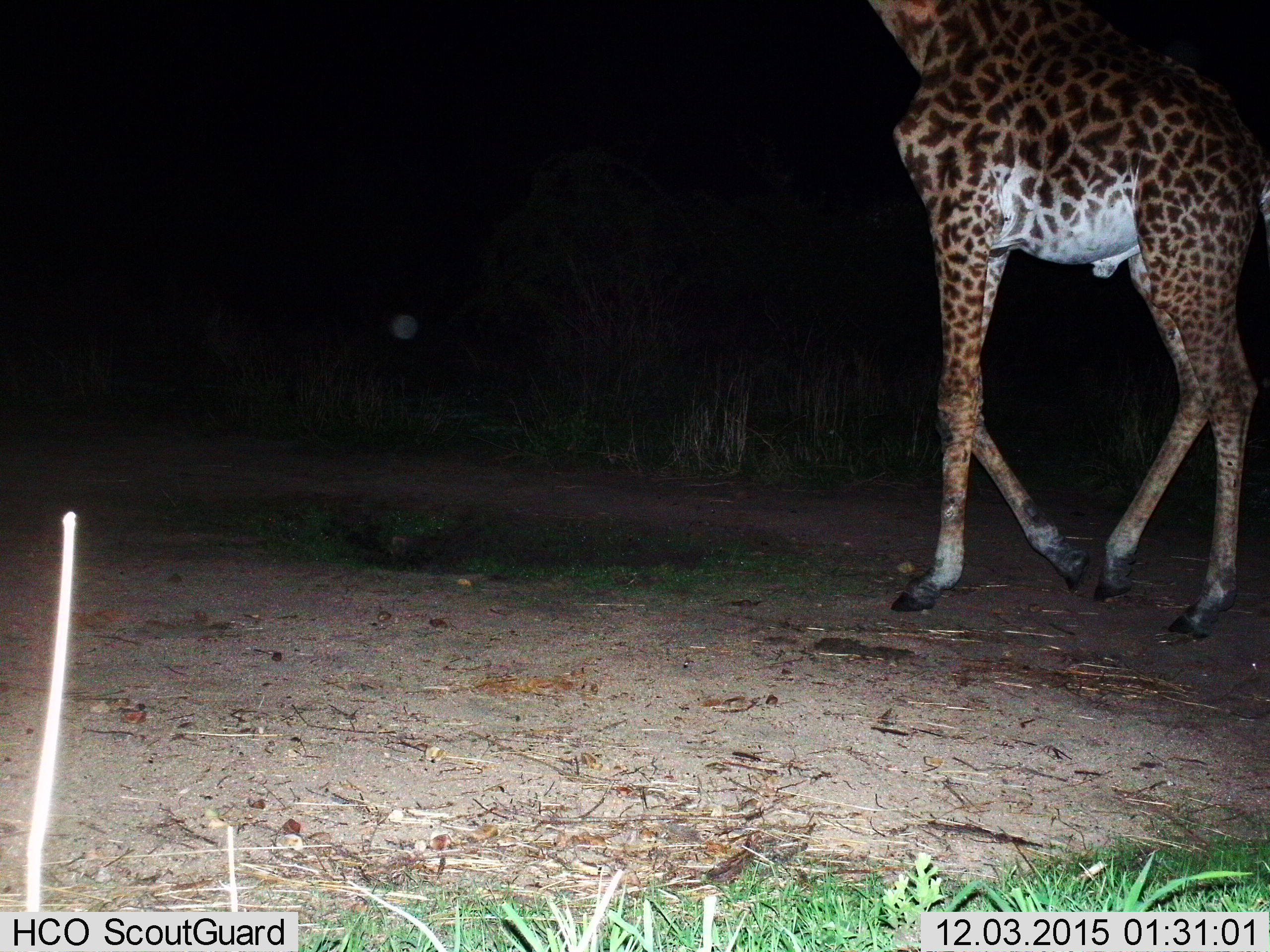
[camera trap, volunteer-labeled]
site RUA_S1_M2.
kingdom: Animalia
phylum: Chordata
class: Mammalia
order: Artiodactyla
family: Giraffidae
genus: Giraffa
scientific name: Giraffa camelopardalis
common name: giraffe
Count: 1.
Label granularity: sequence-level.